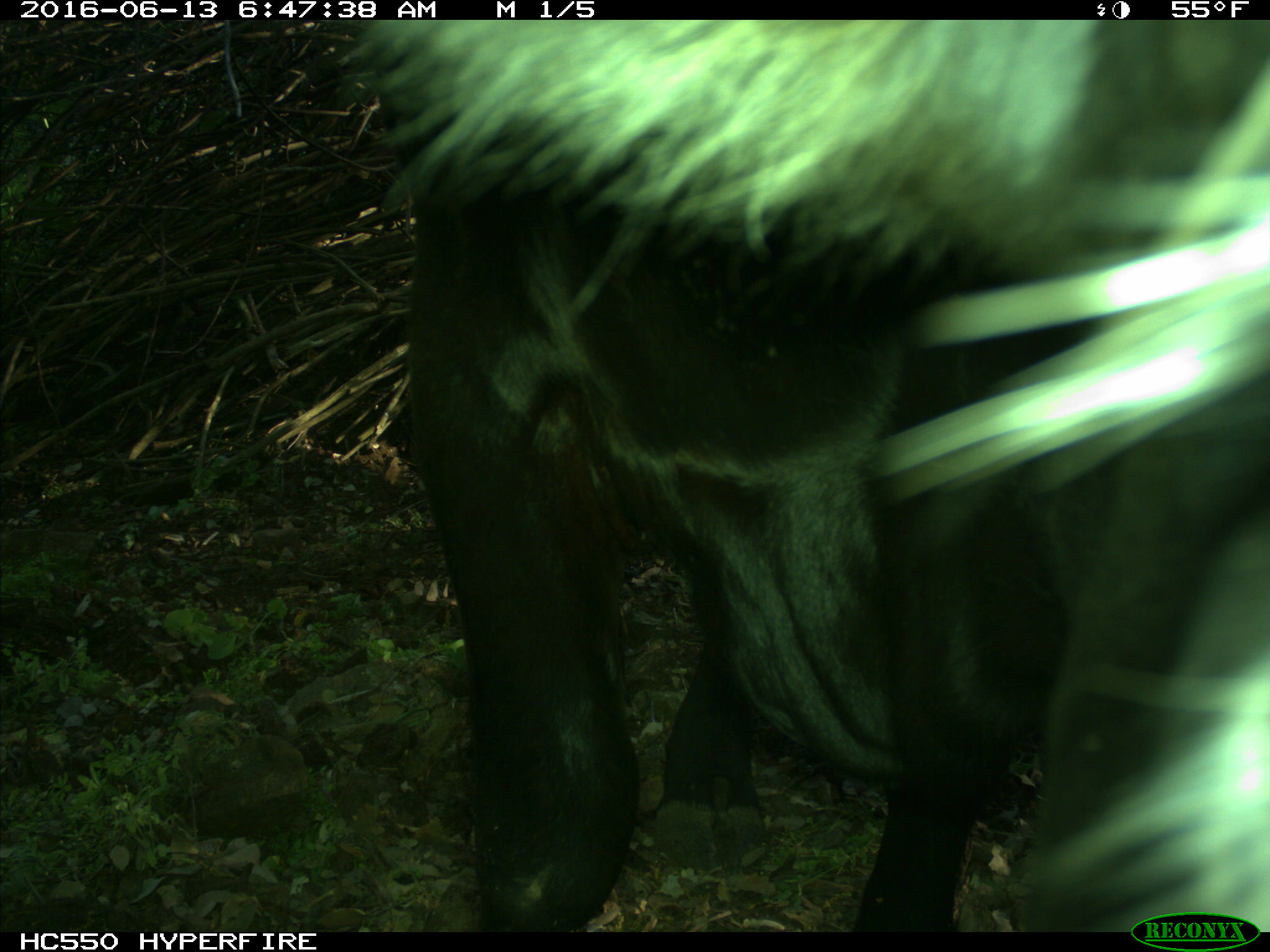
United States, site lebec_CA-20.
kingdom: Animalia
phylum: Chordata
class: Mammalia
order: Artiodactyla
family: Bovidae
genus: Bos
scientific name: Bos taurus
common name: domestic cow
Bos taurus (domestic cow).